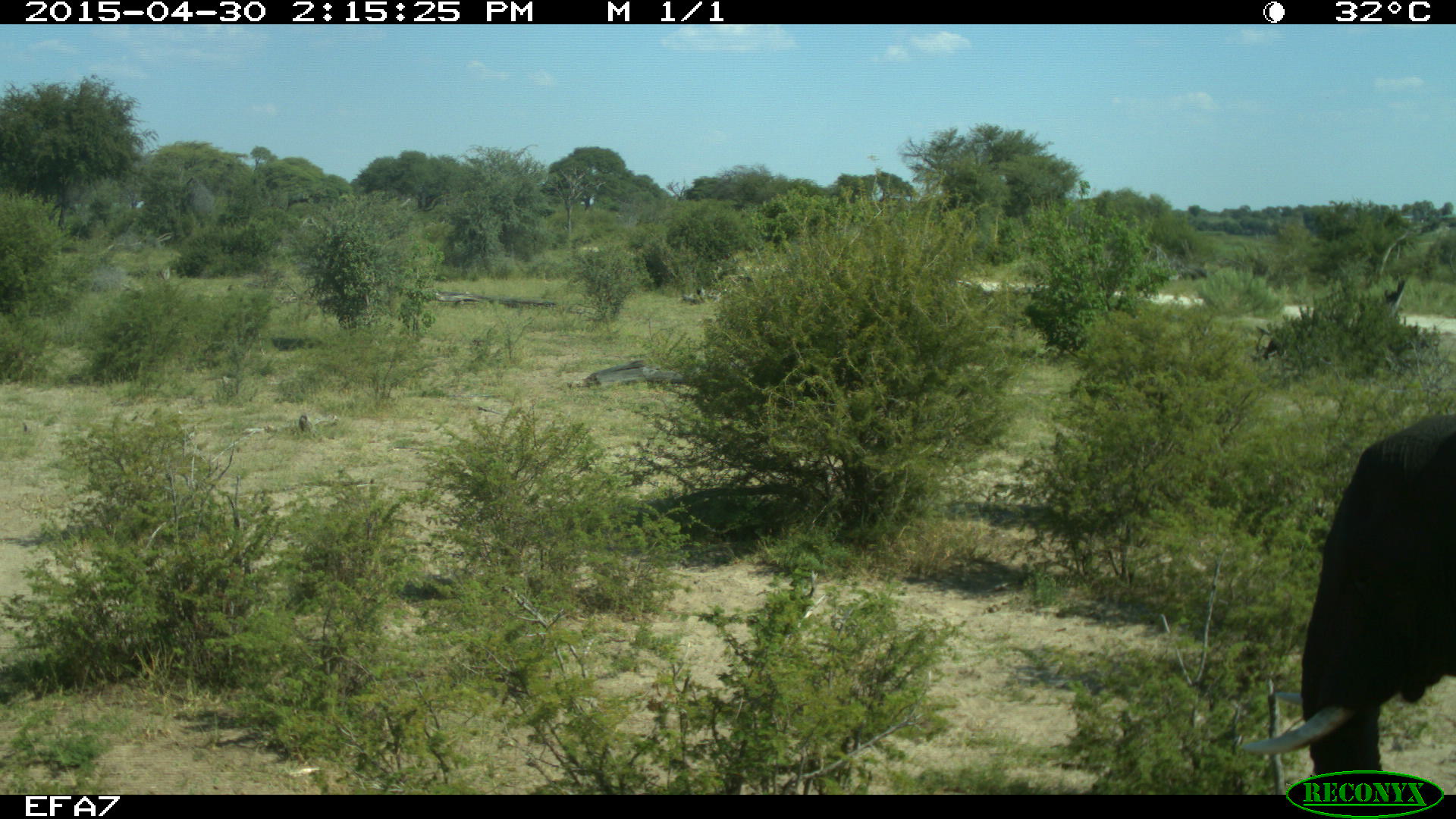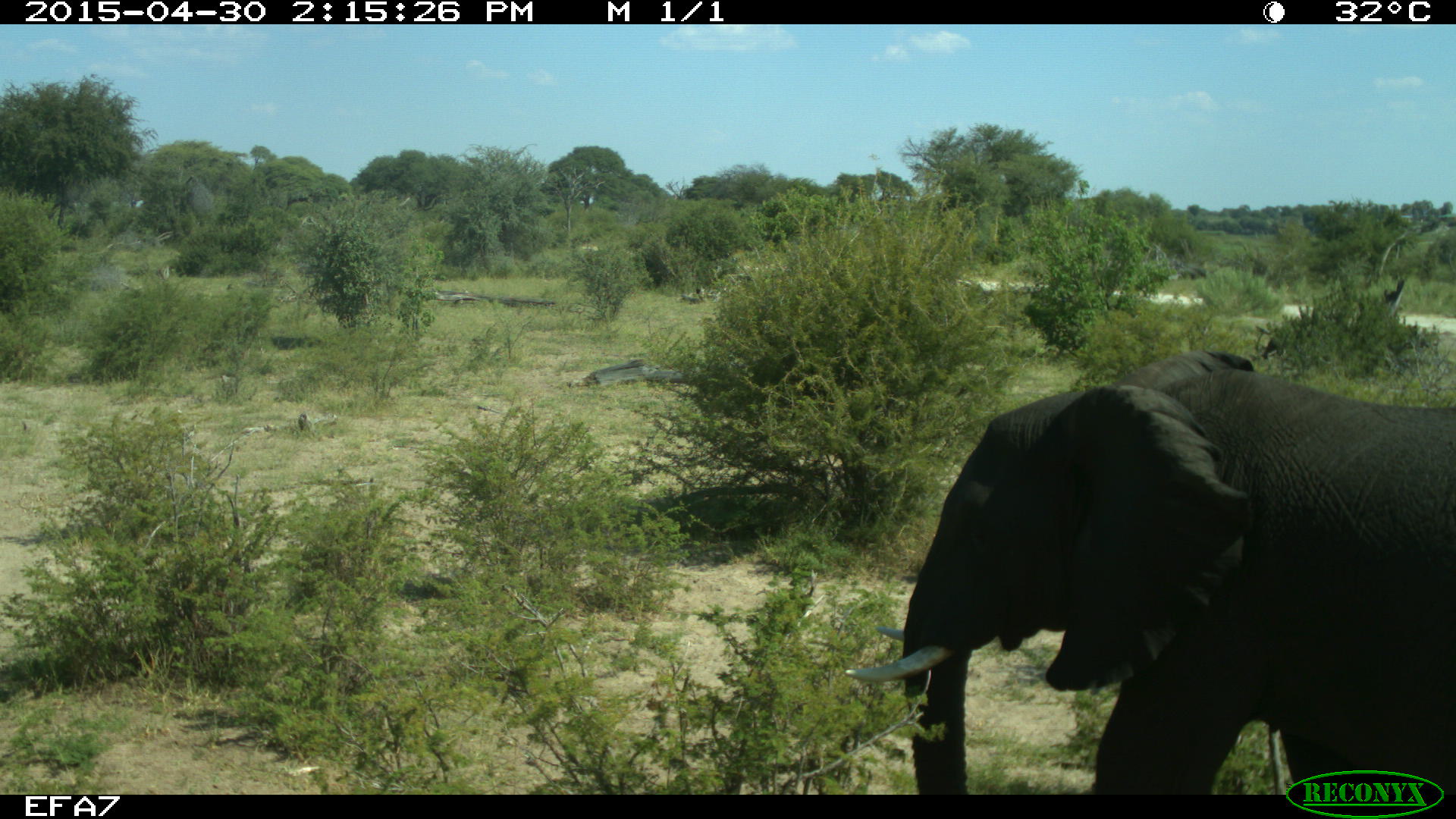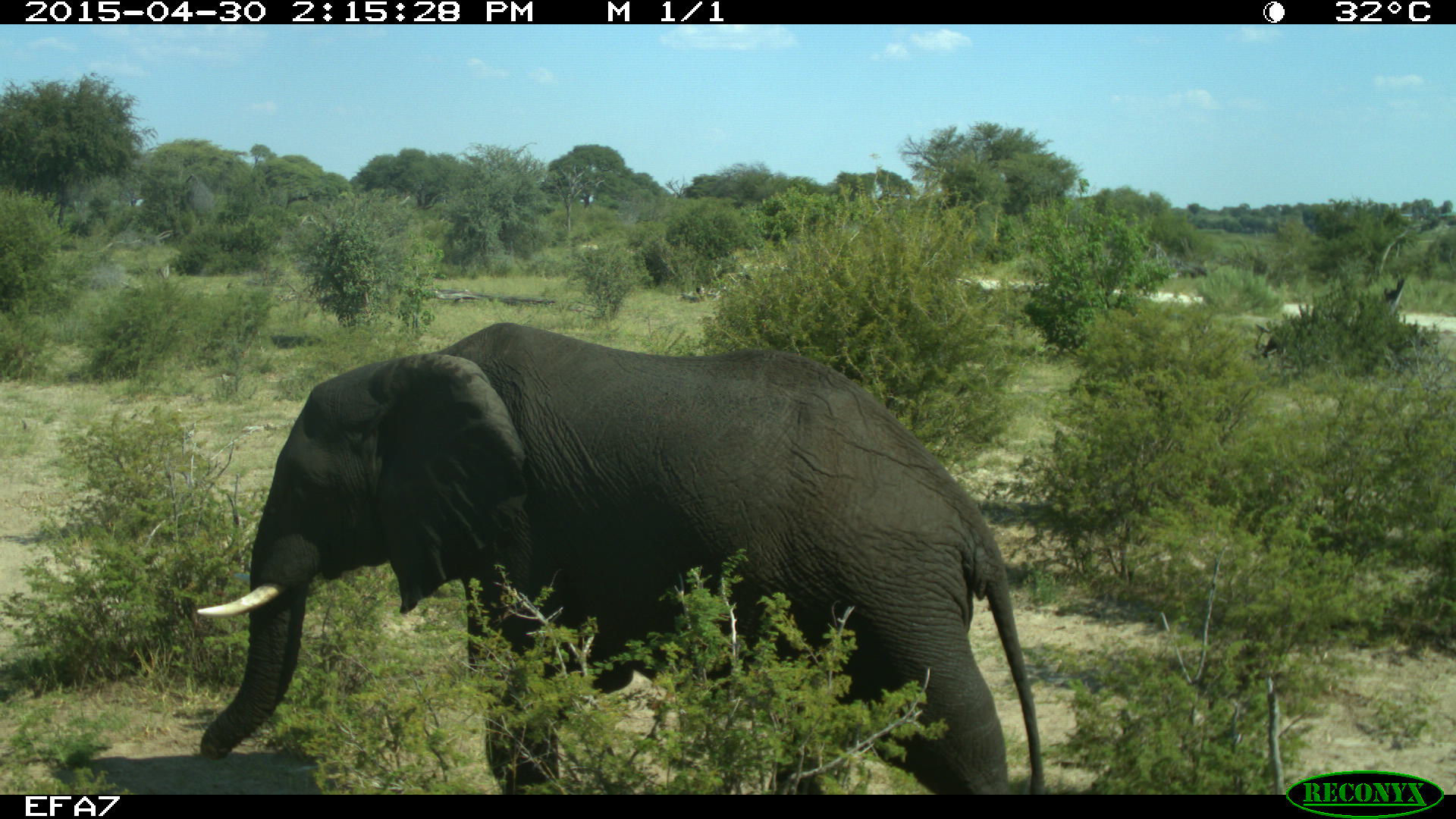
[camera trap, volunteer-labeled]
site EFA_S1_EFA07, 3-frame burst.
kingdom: Animalia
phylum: Chordata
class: Mammalia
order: Proboscidea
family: Elephantidae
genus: Loxodonta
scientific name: Loxodonta africana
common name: african bush elephant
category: elephant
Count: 1.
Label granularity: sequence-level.